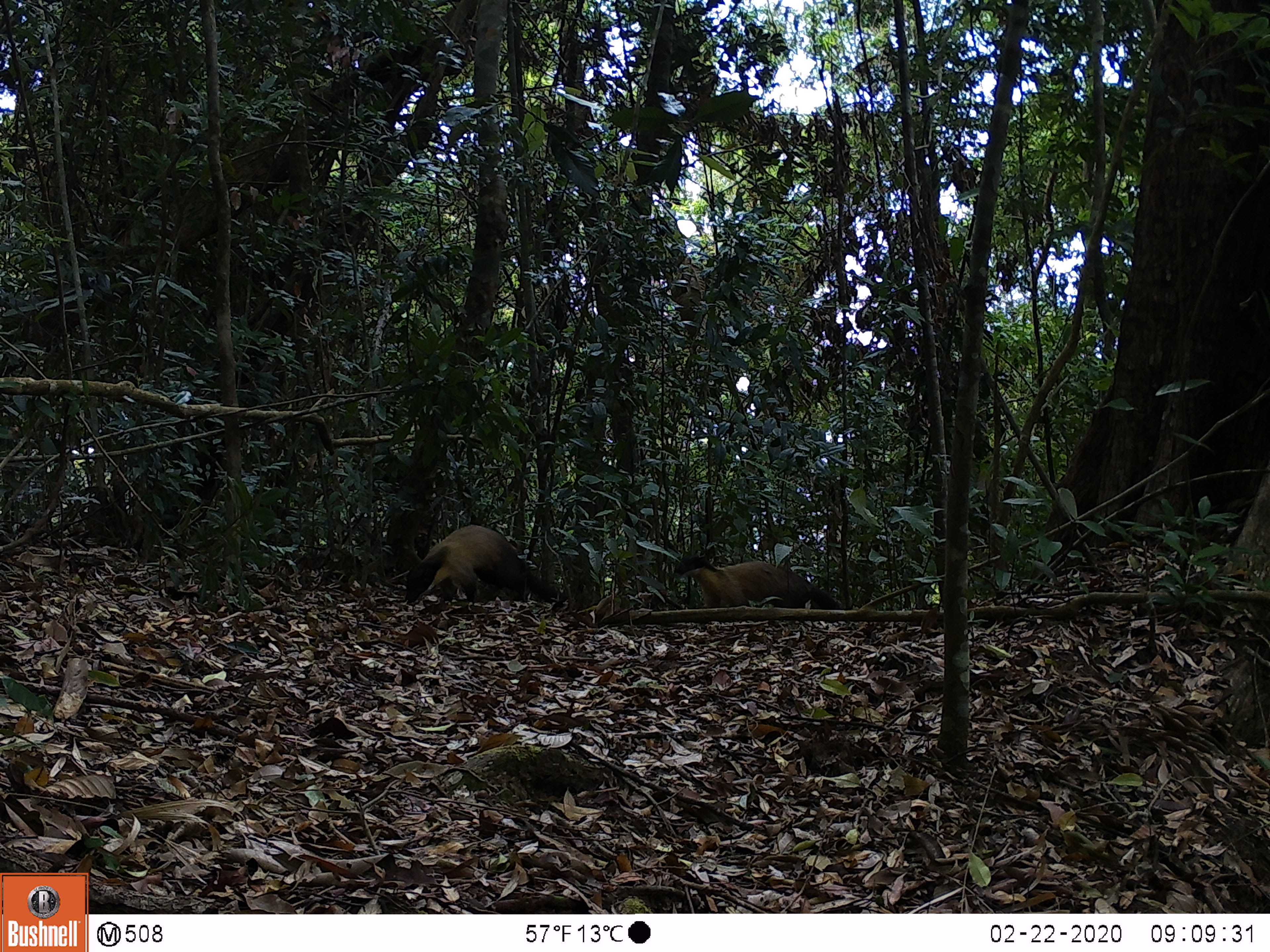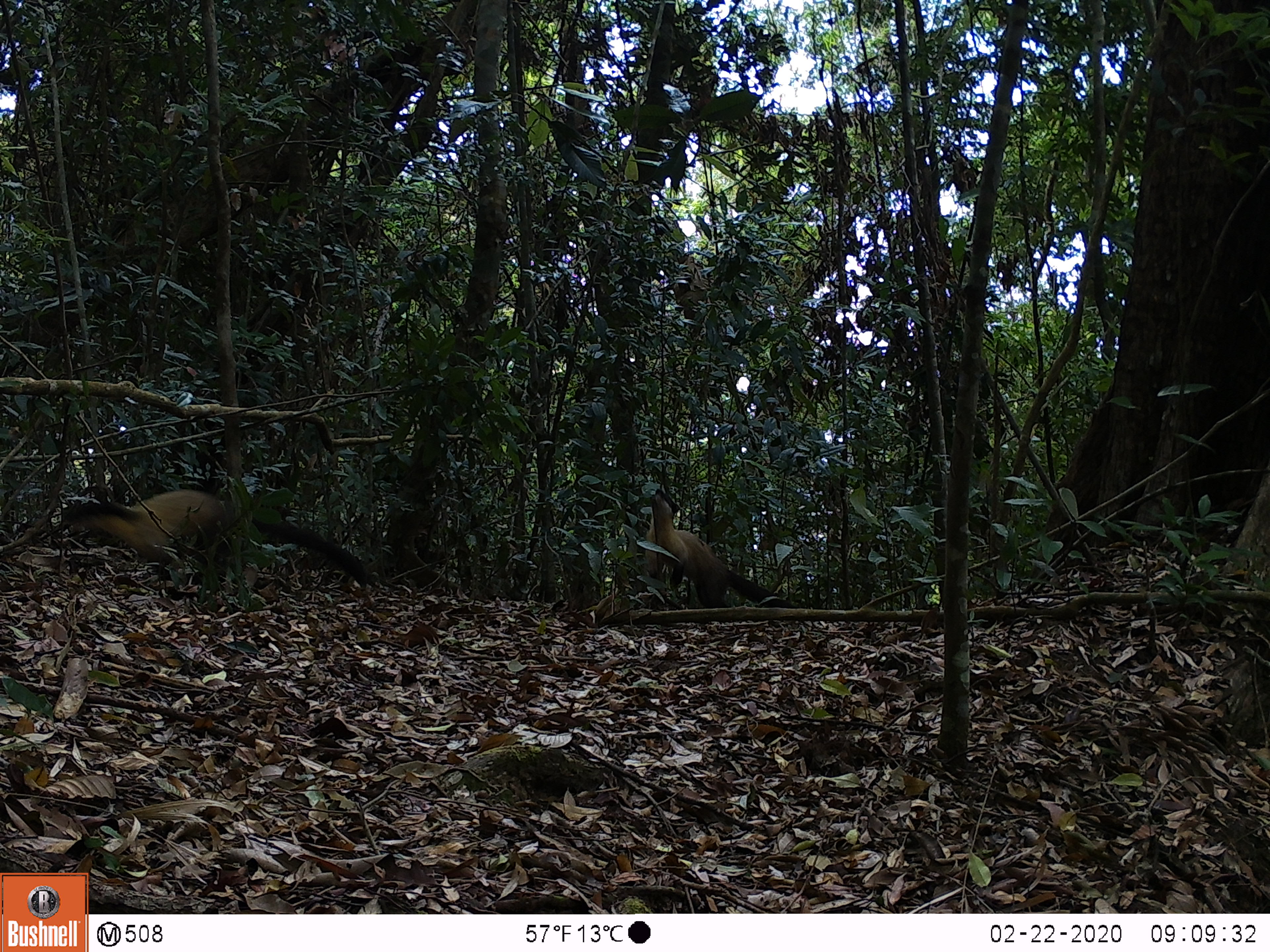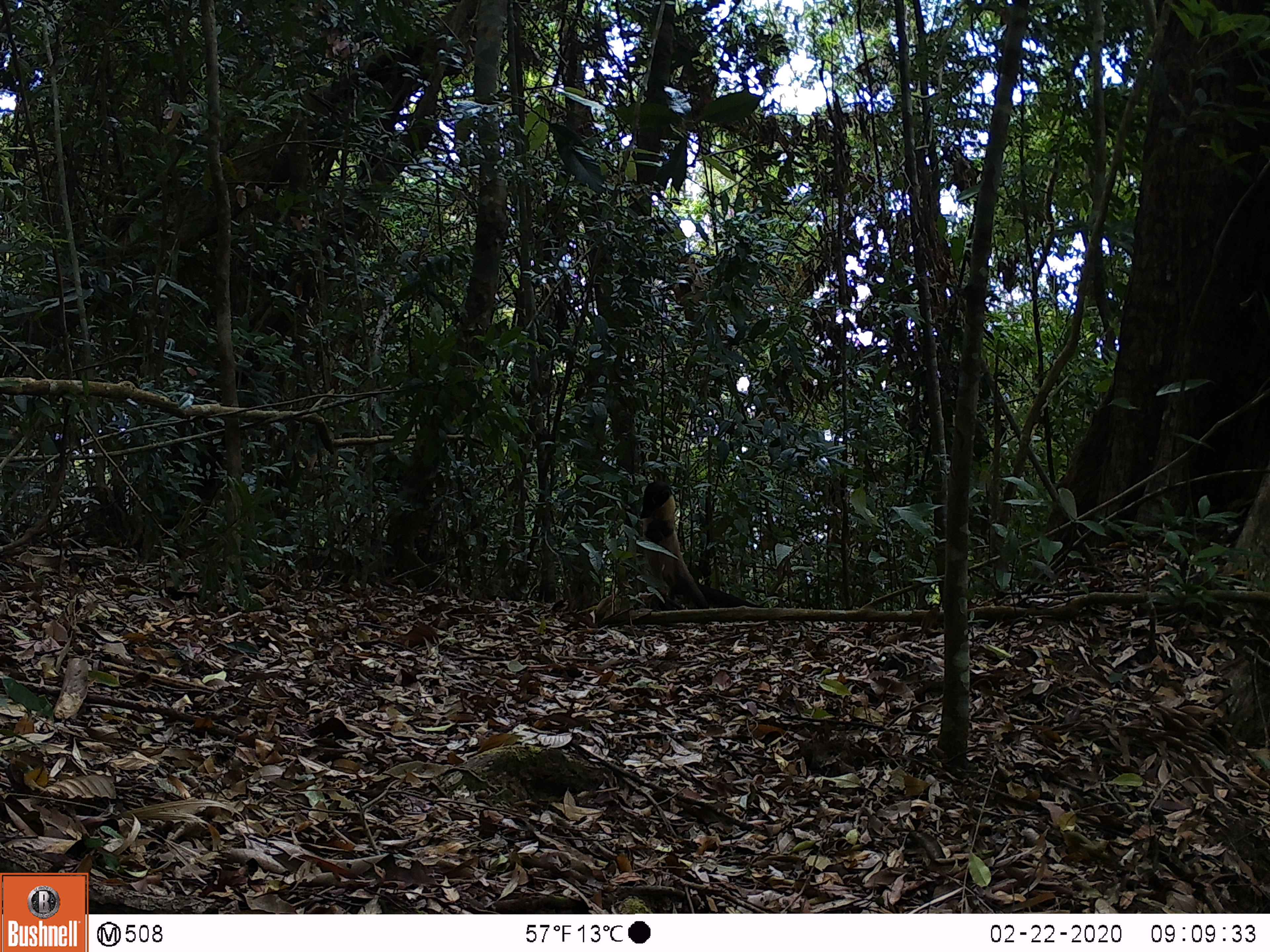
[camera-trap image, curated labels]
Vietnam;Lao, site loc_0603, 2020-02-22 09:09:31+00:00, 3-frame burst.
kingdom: Animalia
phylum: Chordata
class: Mammalia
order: Carnivora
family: Mustelidae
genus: Martes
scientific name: Martes flavigula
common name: yellow-throated marten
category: yellow throated marten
Yellow throated marten (yellow-throated marten) (Martes flavigula). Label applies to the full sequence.